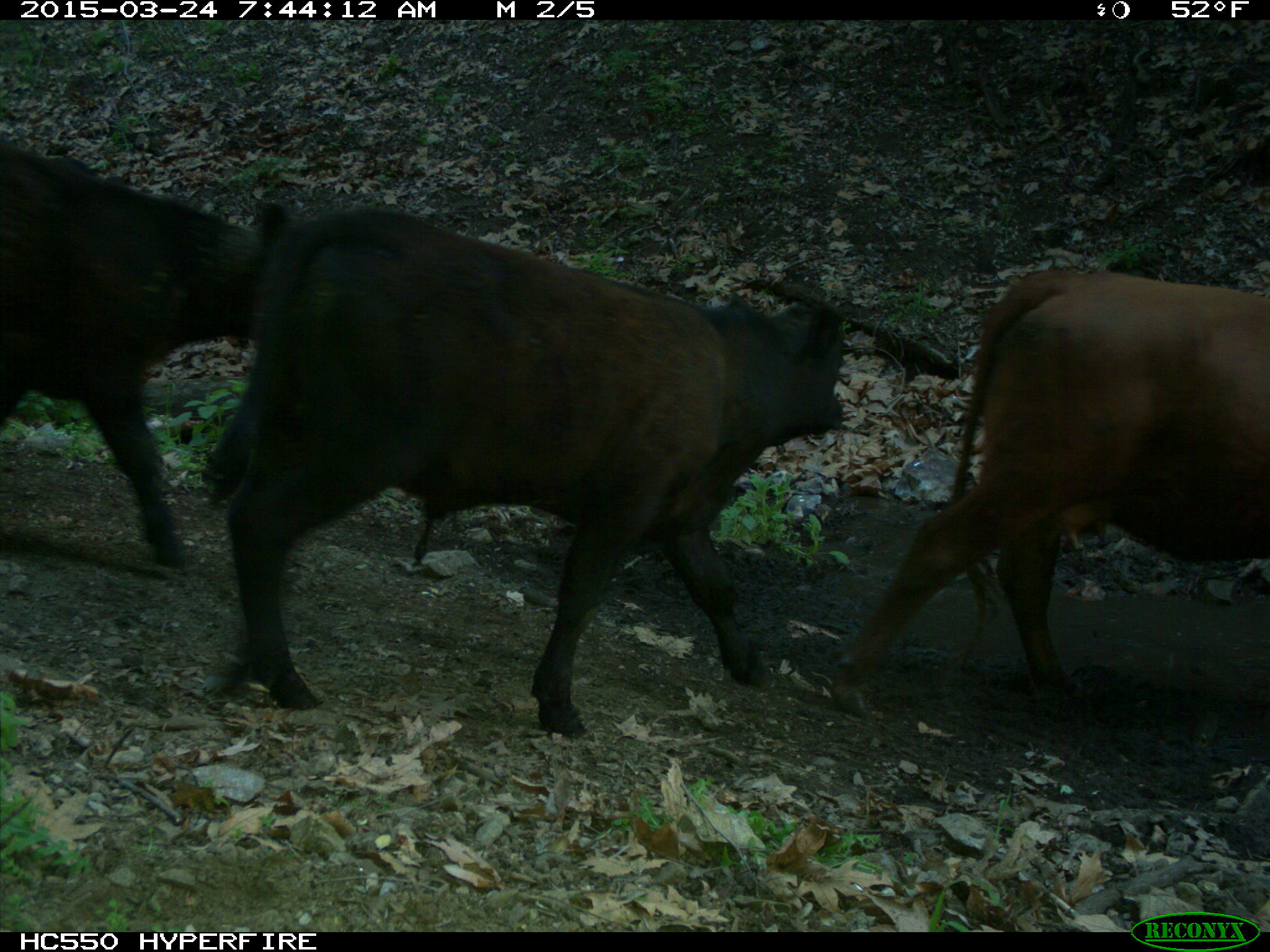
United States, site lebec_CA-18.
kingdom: Animalia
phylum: Chordata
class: Mammalia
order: Artiodactyla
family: Bovidae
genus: Bos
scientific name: Bos taurus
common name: domestic cow